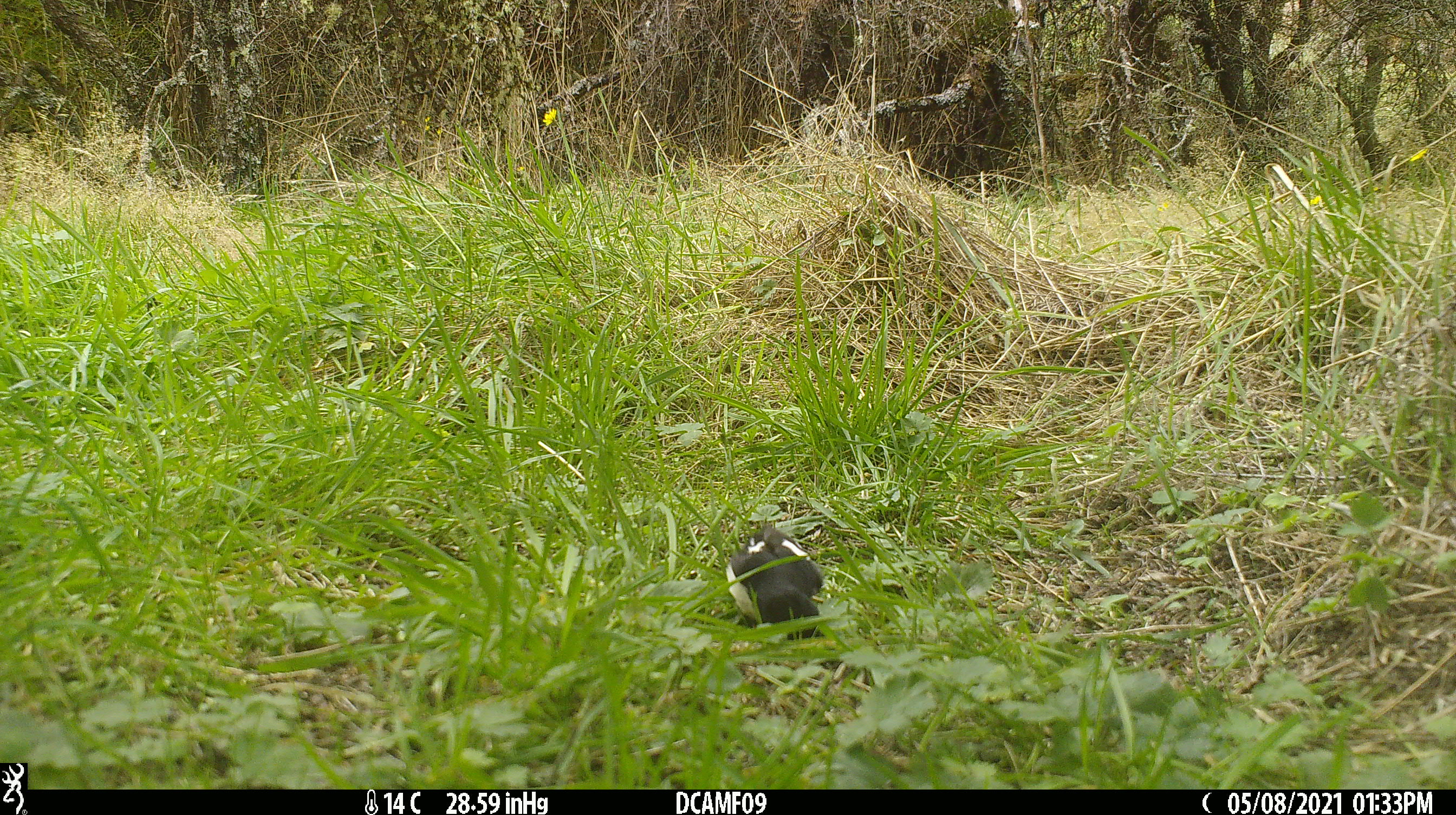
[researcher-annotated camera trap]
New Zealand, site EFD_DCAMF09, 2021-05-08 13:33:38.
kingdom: Animalia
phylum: Chordata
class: Aves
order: Passeriformes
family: Petroicidae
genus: Petroica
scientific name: Petroica macrocephala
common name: tomtit